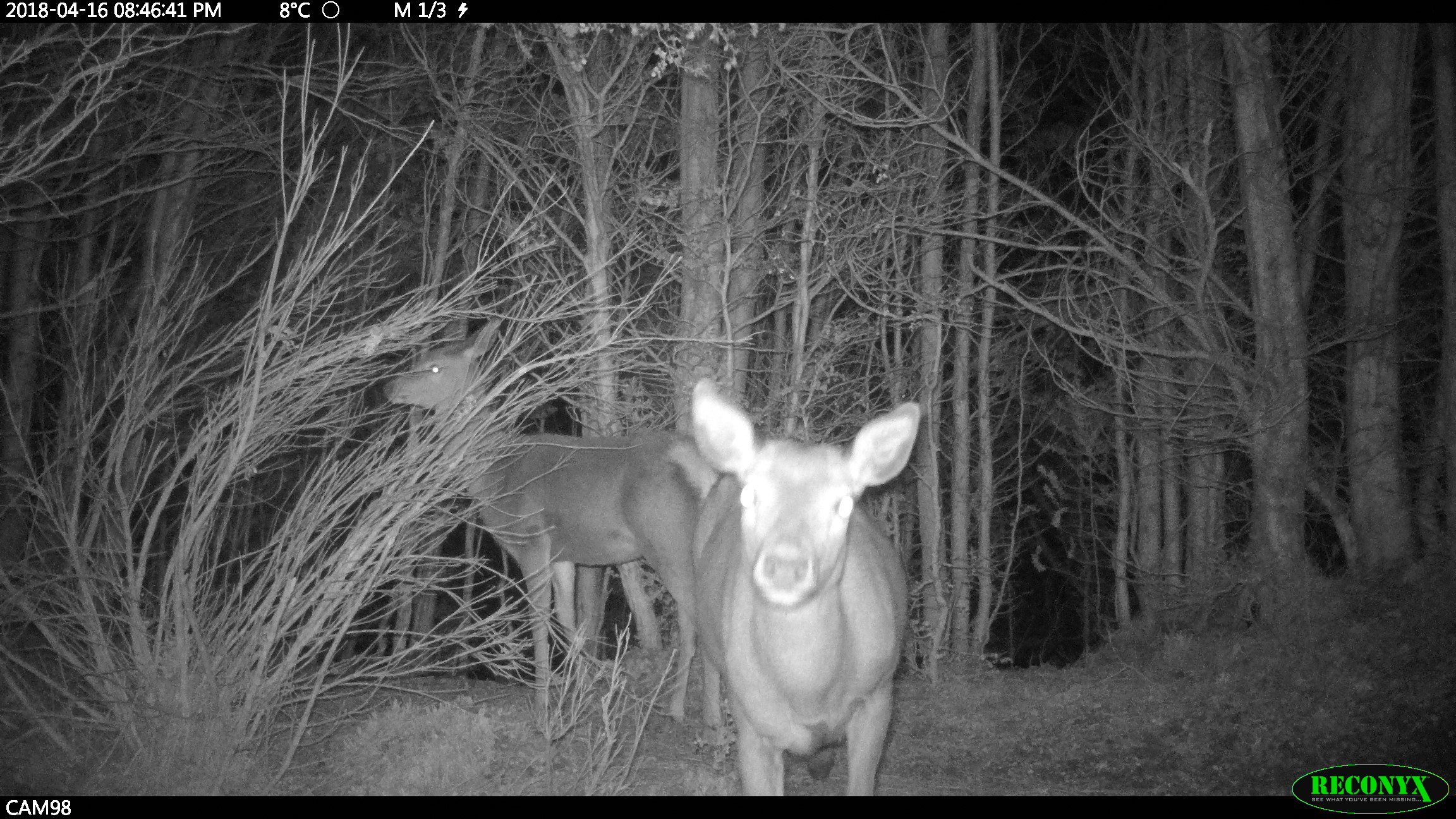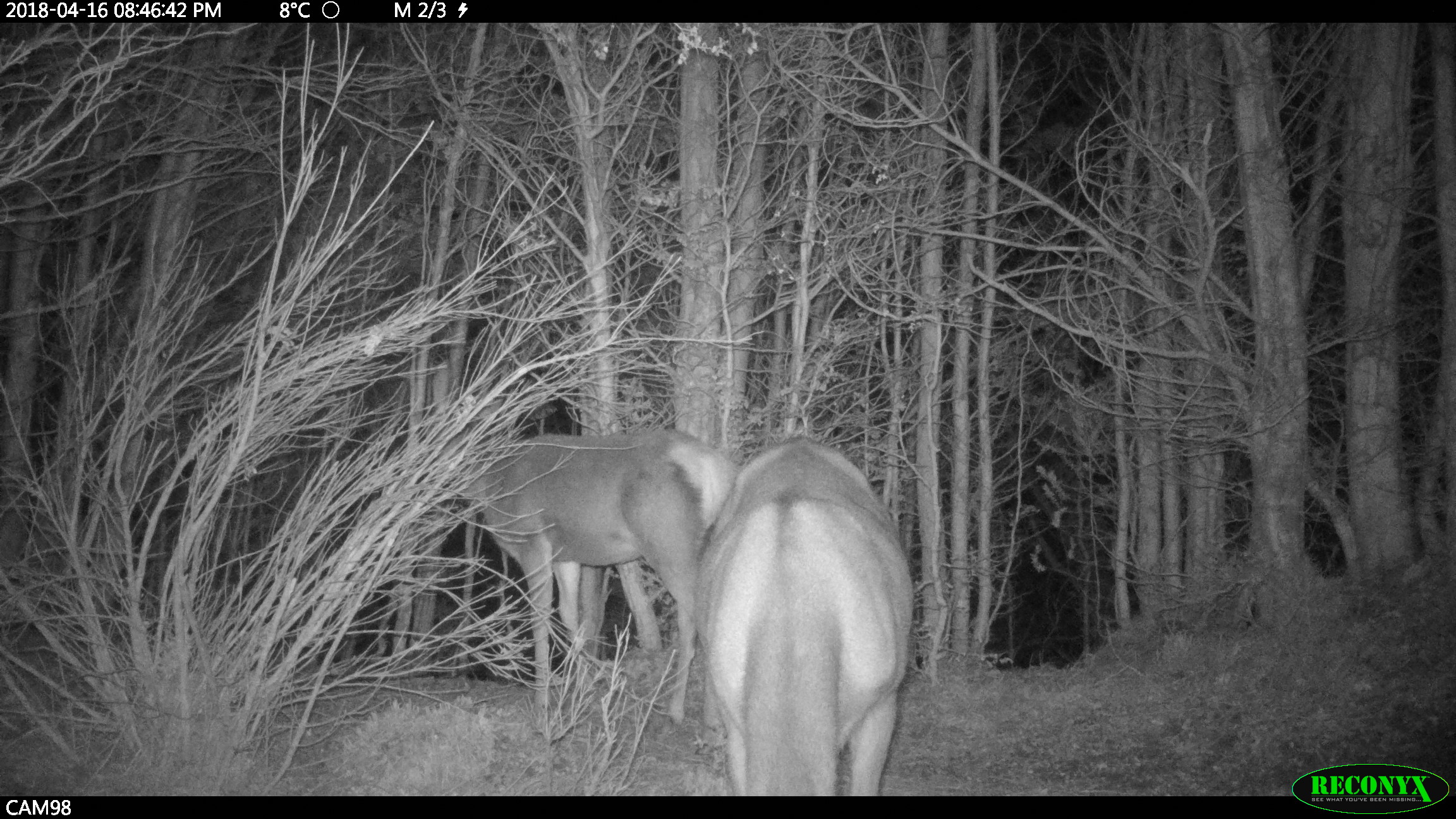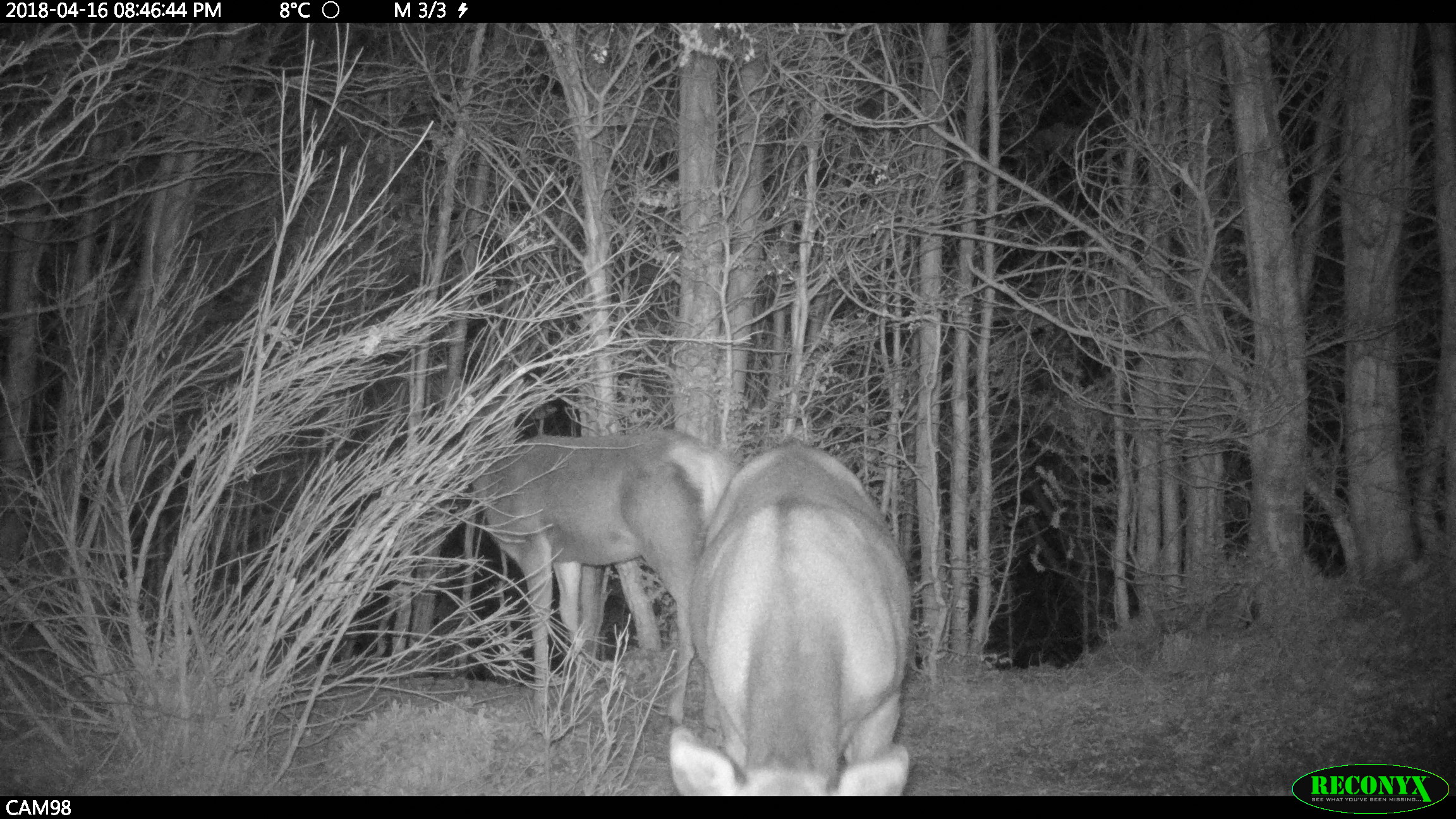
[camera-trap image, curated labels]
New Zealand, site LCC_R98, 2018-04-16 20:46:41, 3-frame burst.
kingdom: Animalia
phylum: Chordata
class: Mammalia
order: Artiodactyla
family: Cervidae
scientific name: Cervidae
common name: deer